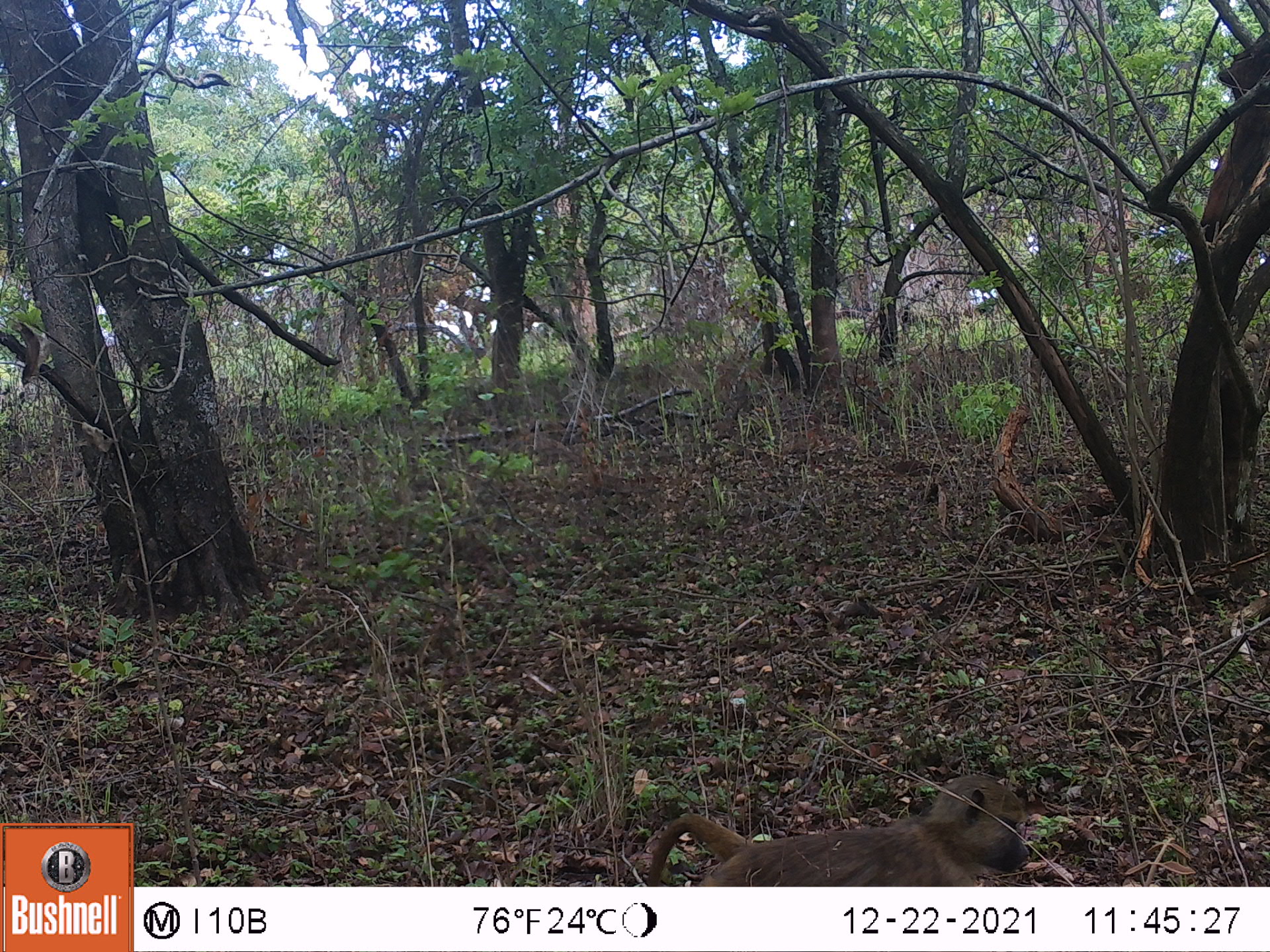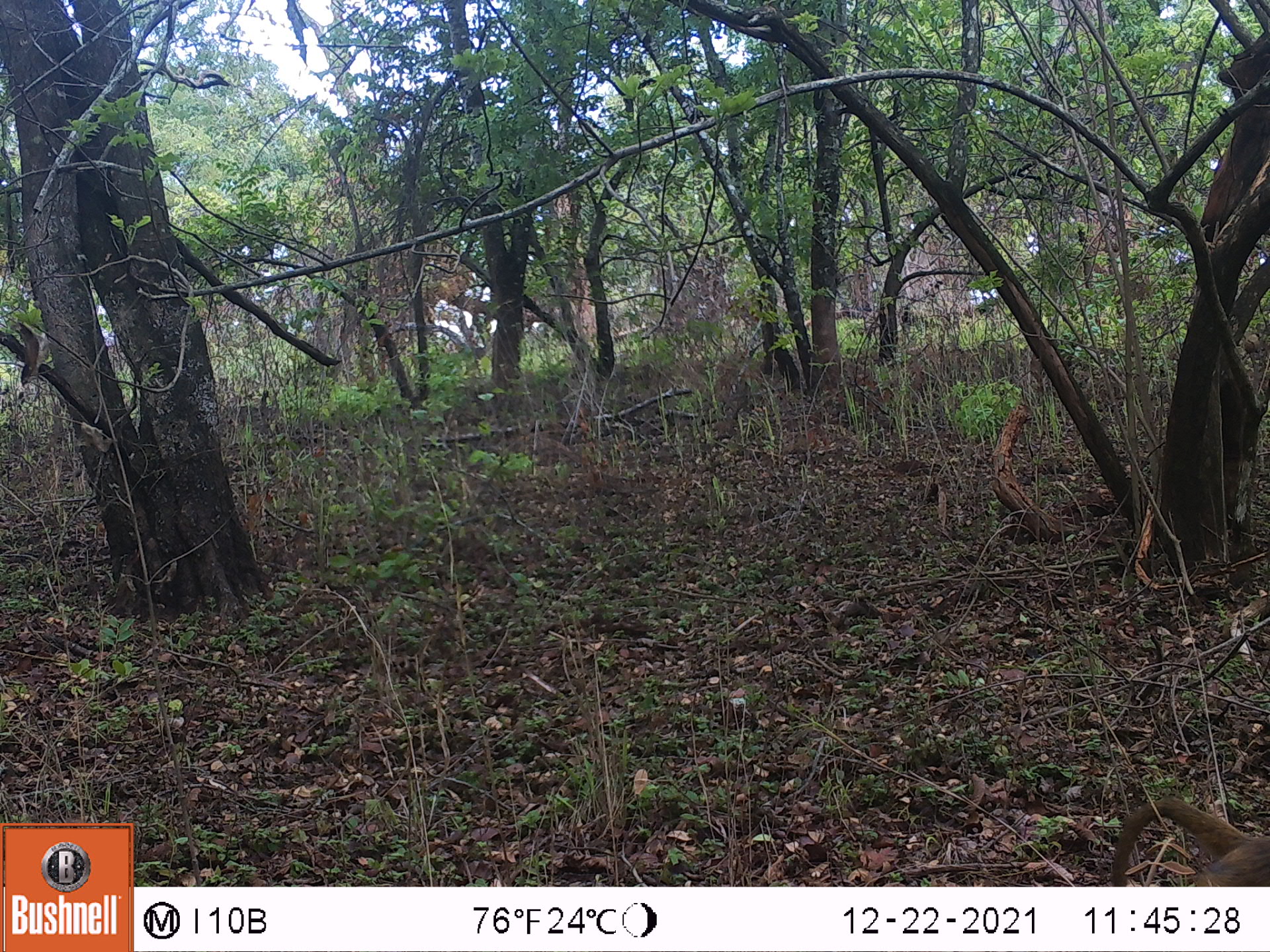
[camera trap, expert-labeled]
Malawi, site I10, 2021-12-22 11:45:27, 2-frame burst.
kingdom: Animalia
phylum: Chordata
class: Mammalia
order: Primates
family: Cercopithecidae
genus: Papio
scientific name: Papio cynocephalus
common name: yellow baboon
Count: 1.